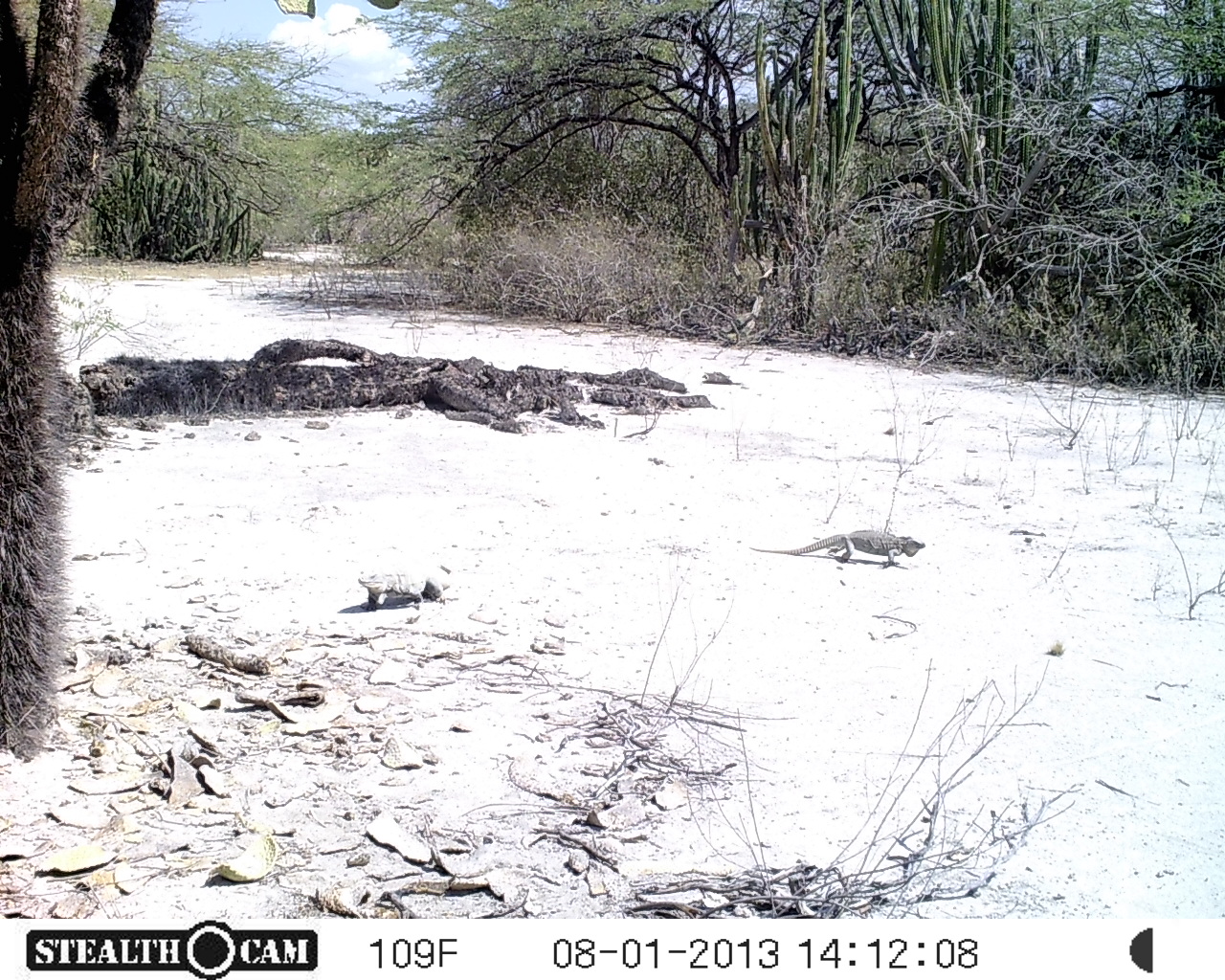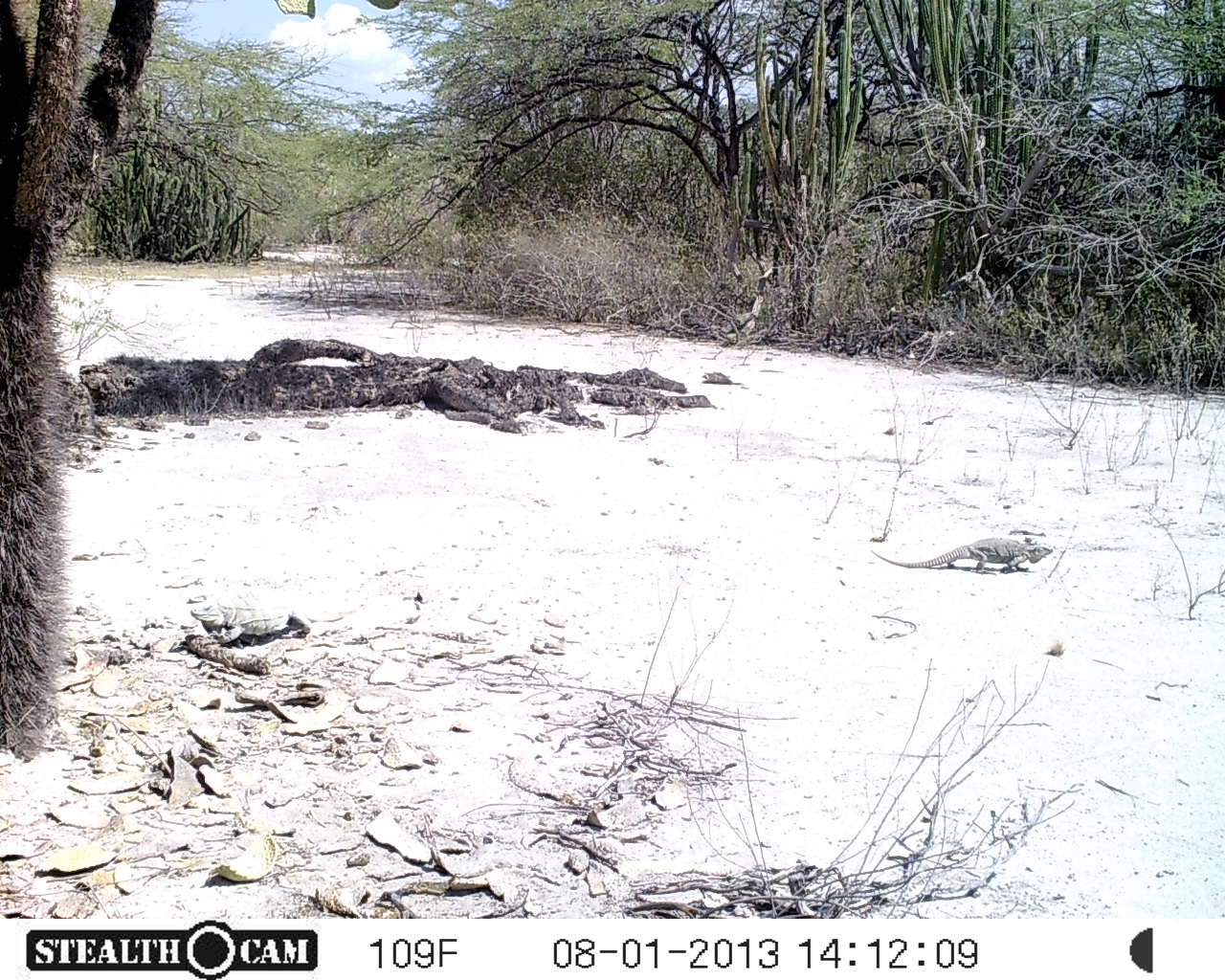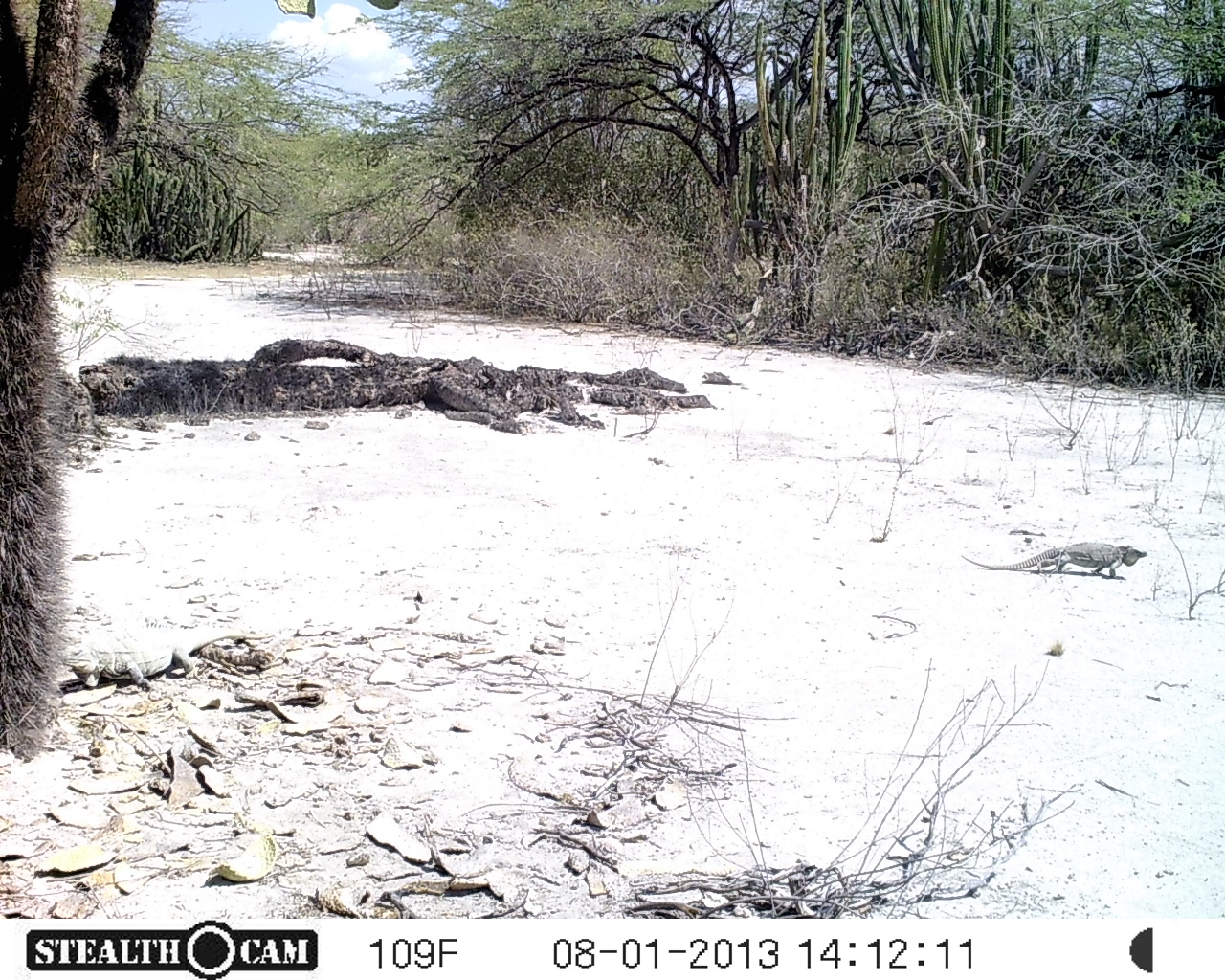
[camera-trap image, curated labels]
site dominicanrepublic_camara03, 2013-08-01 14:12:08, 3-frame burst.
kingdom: Animalia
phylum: Chordata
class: Reptilia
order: Squamata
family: Iguanidae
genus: Iguana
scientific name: Iguana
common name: typical iguanas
Iguana (typical iguanas).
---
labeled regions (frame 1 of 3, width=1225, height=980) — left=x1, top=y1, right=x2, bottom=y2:
iguana: left=745, top=528, right=925, bottom=568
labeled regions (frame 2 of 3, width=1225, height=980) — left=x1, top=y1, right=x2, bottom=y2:
iguana: left=866, top=525, right=1055, bottom=574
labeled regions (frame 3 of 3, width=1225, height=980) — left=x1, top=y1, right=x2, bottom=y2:
iguana: left=958, top=540, right=1155, bottom=580